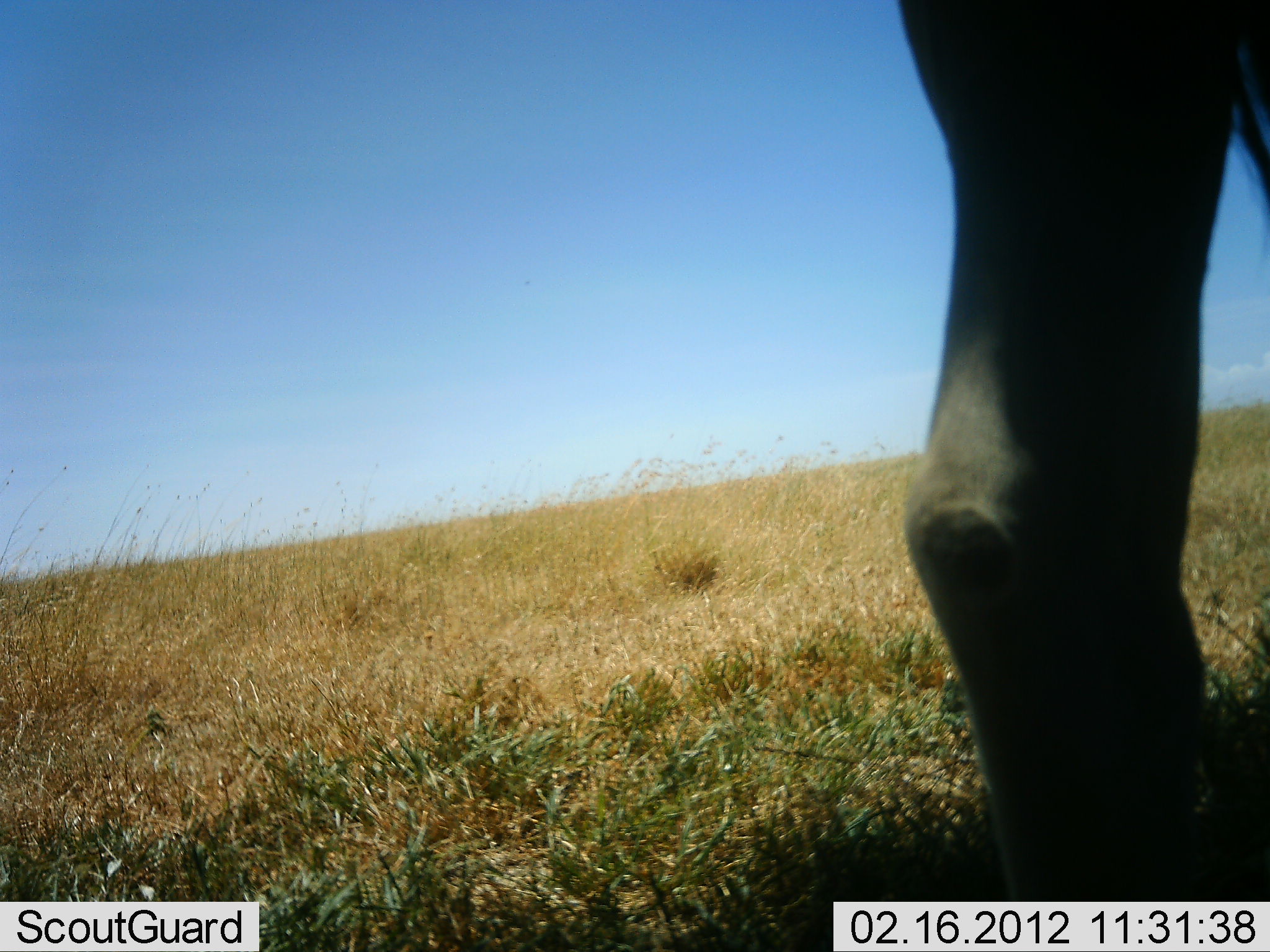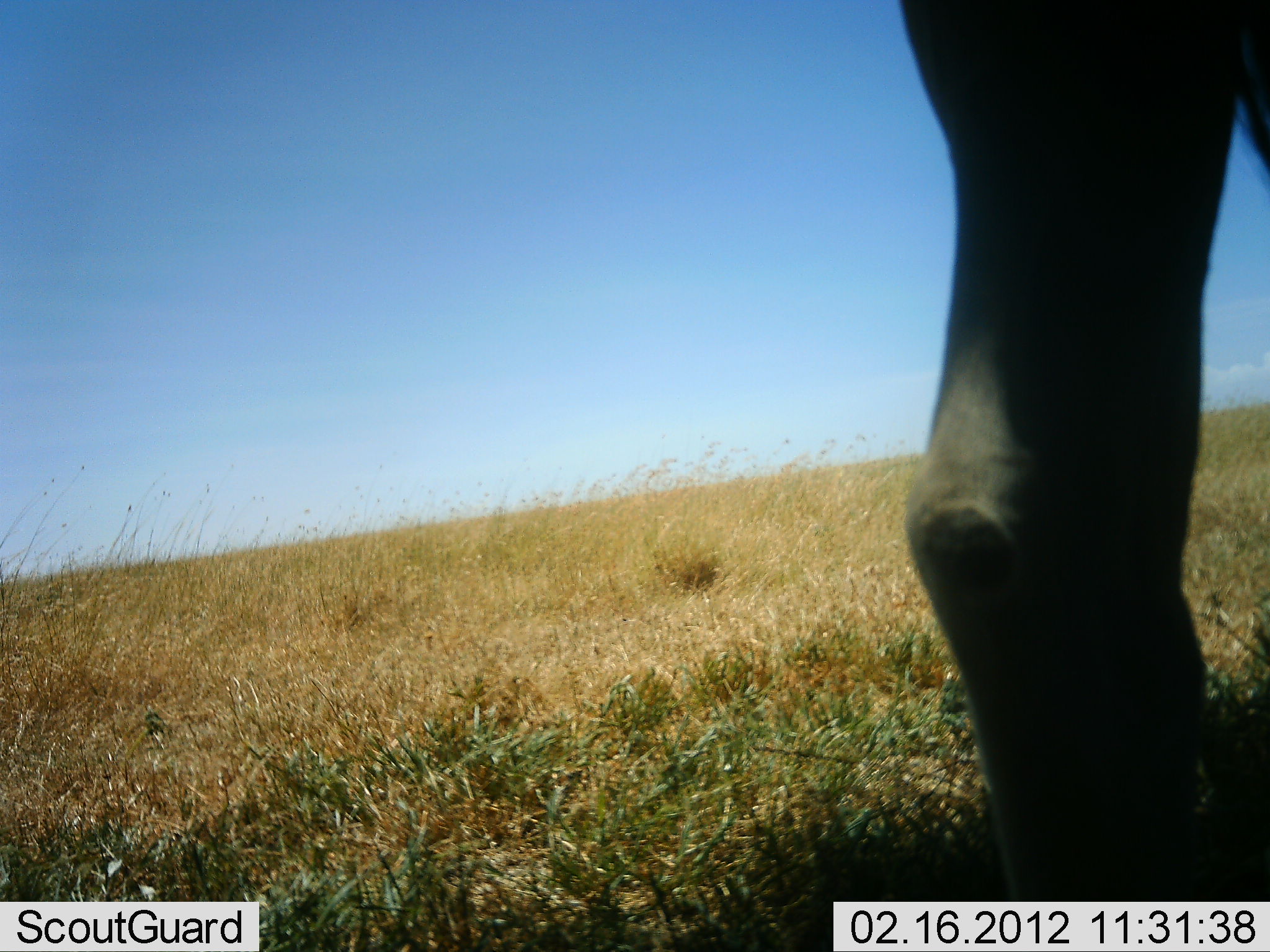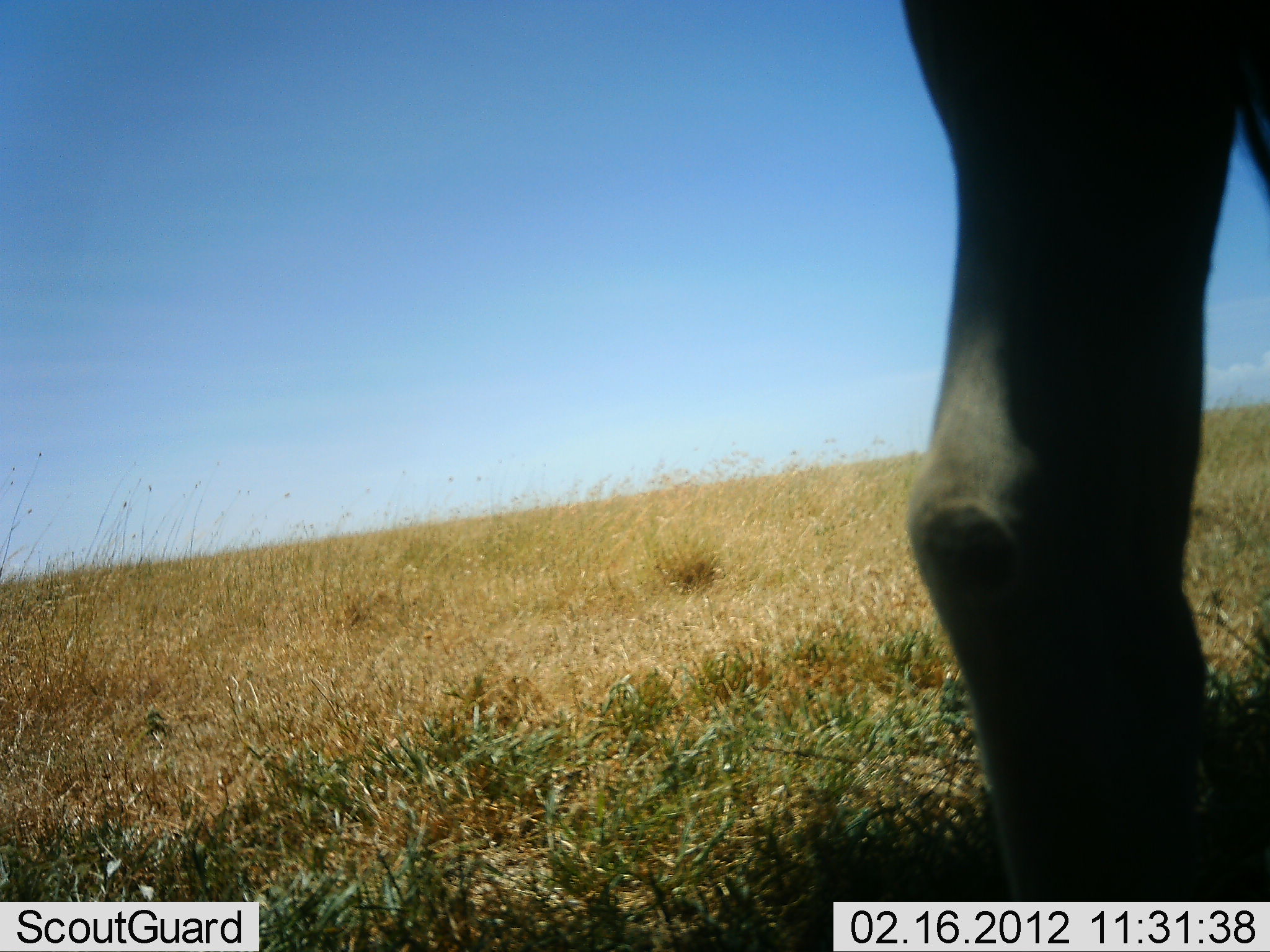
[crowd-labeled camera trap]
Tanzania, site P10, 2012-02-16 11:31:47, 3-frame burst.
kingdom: Animalia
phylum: Chordata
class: Mammalia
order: Artiodactyla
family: Bovidae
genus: Connochaetes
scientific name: Connochaetes taurinus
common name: blue wildebeest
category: wildebeest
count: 1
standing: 100%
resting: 0%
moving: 0%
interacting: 0%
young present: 0%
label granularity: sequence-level